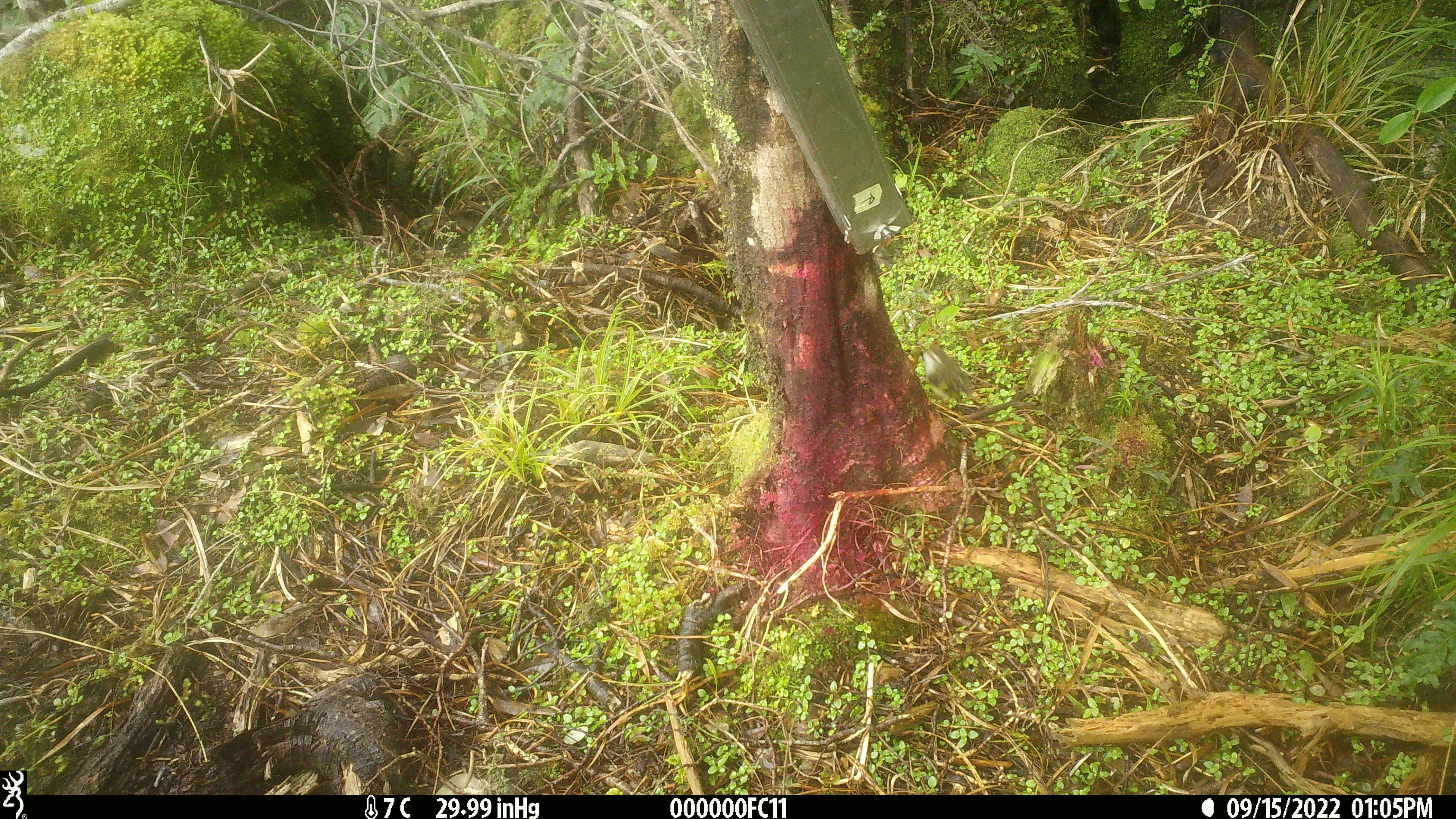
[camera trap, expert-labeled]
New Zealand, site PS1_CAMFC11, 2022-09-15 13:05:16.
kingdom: Animalia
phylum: Chordata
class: Aves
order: Passeriformes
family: Acanthisittidae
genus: Acanthisitta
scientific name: Acanthisitta chloris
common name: rifleman